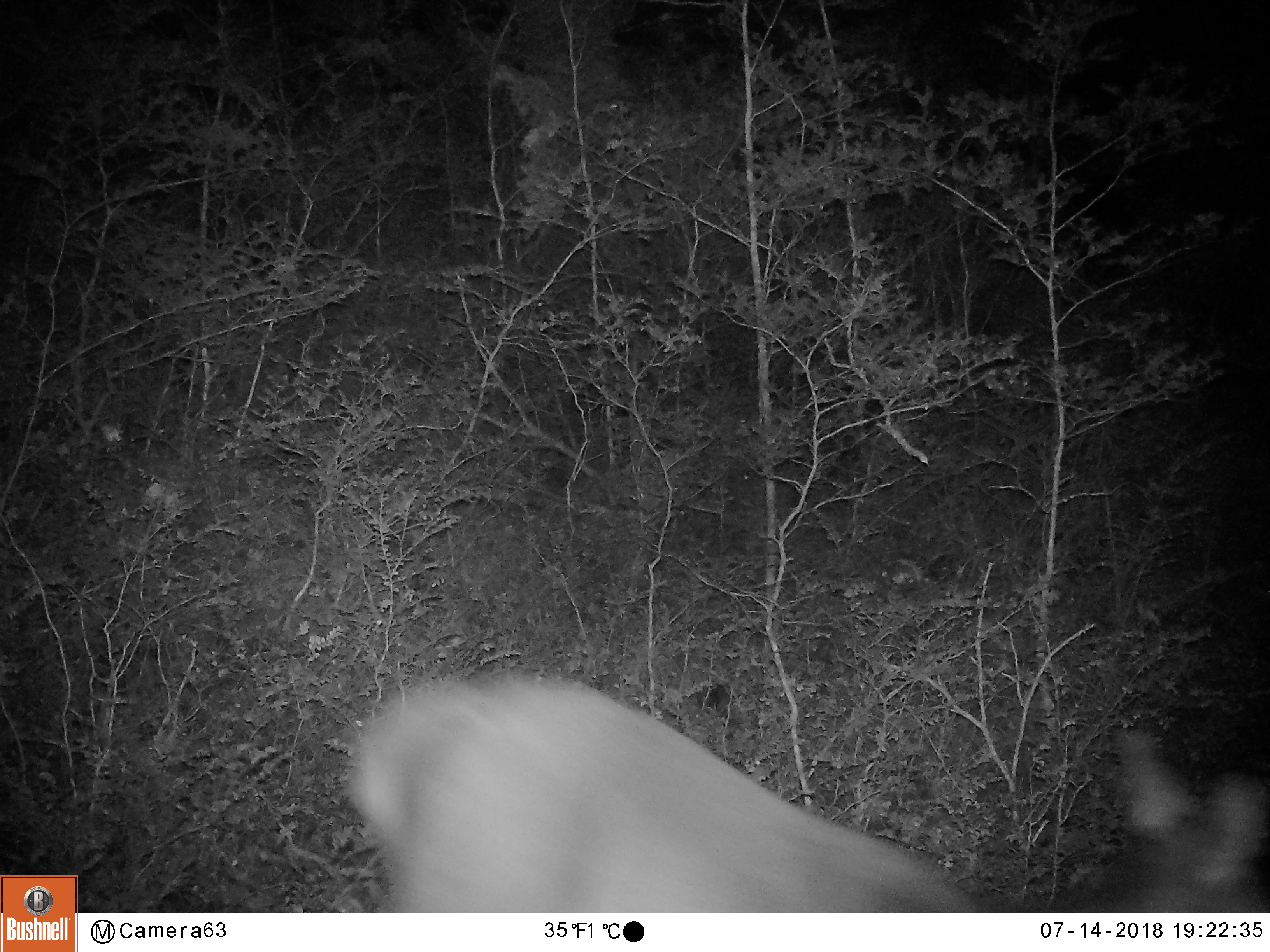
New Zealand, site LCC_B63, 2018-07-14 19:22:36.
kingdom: Animalia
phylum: Chordata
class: Mammalia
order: Artiodactyla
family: Cervidae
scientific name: Cervidae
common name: deer